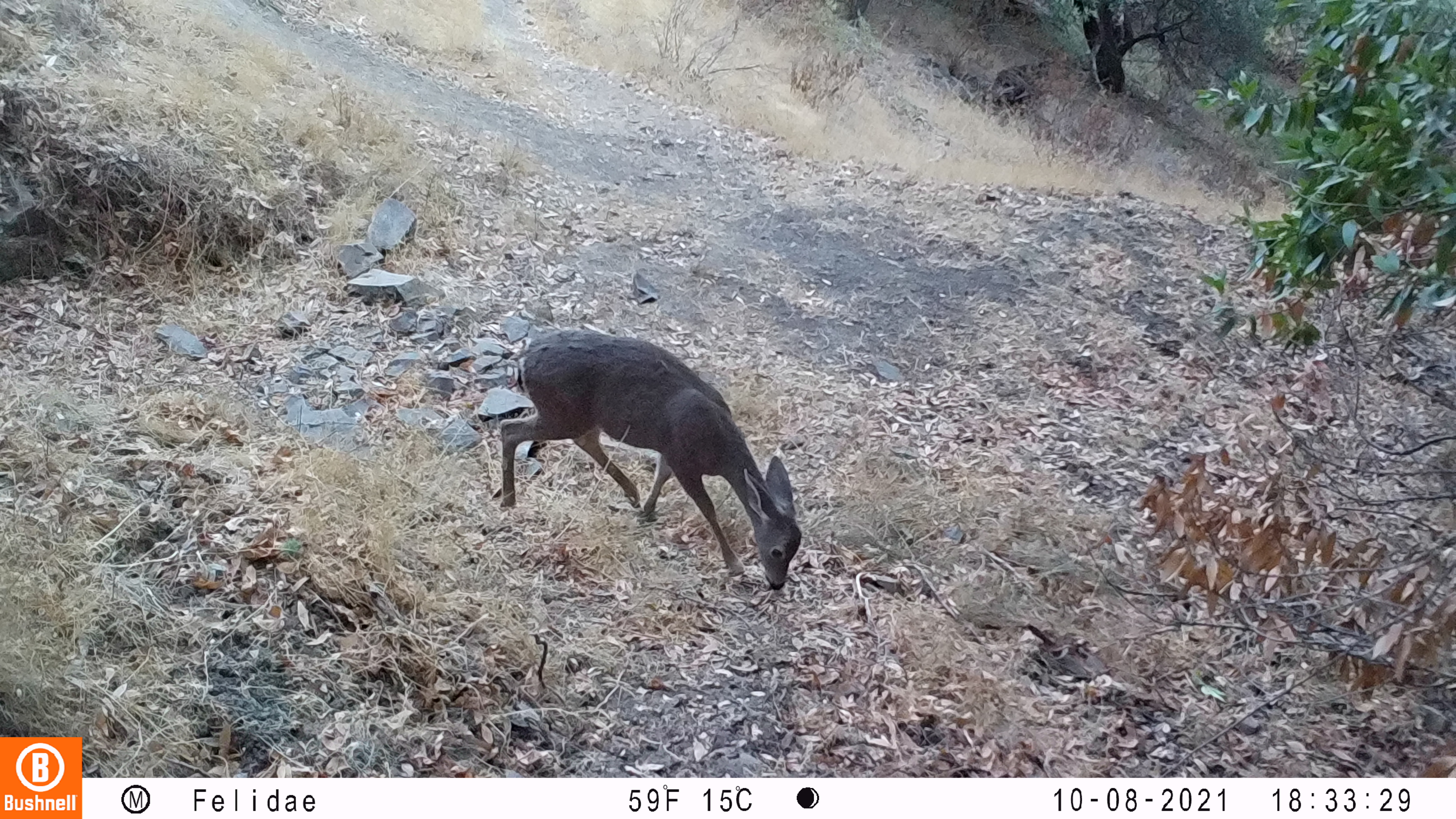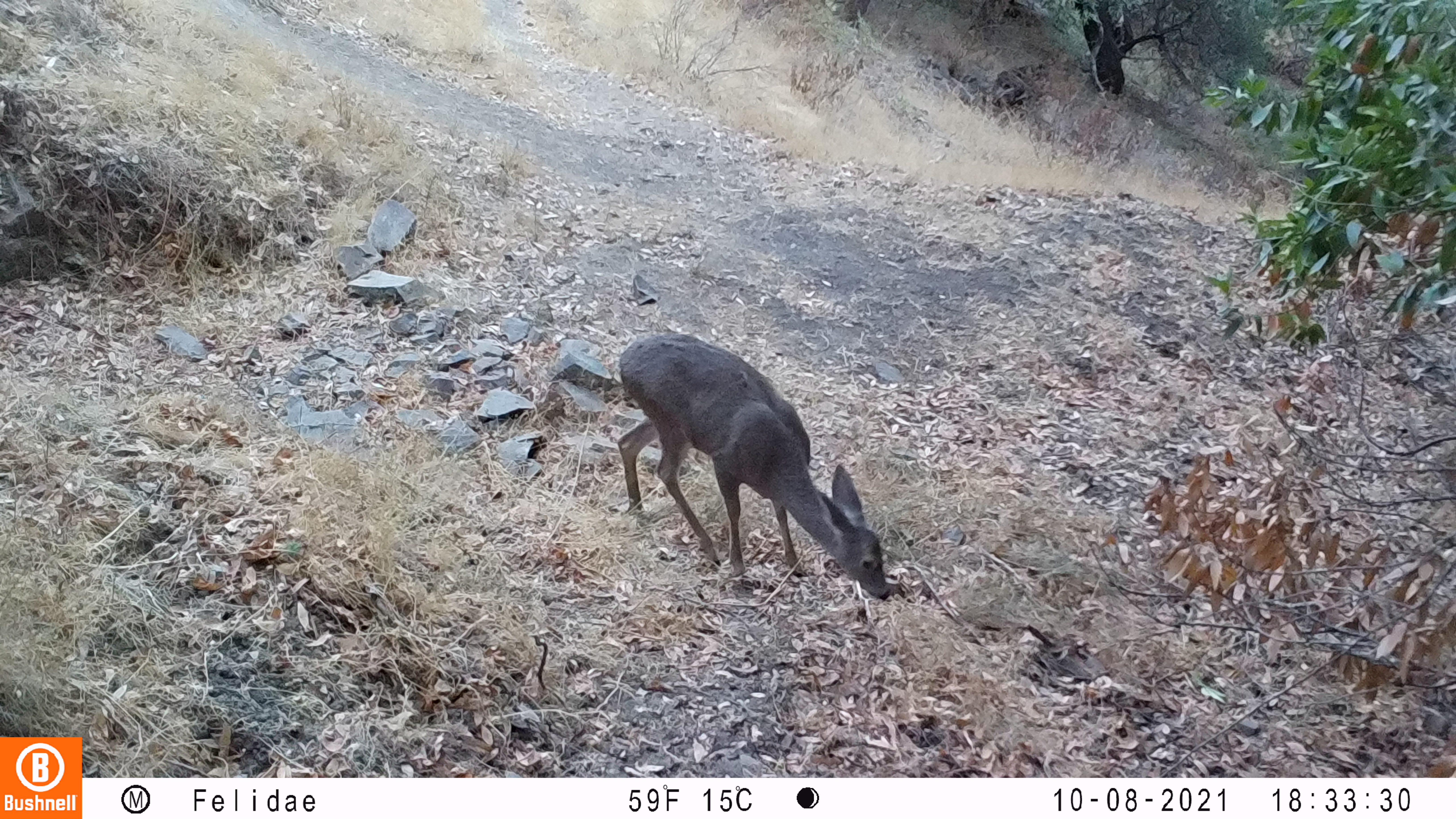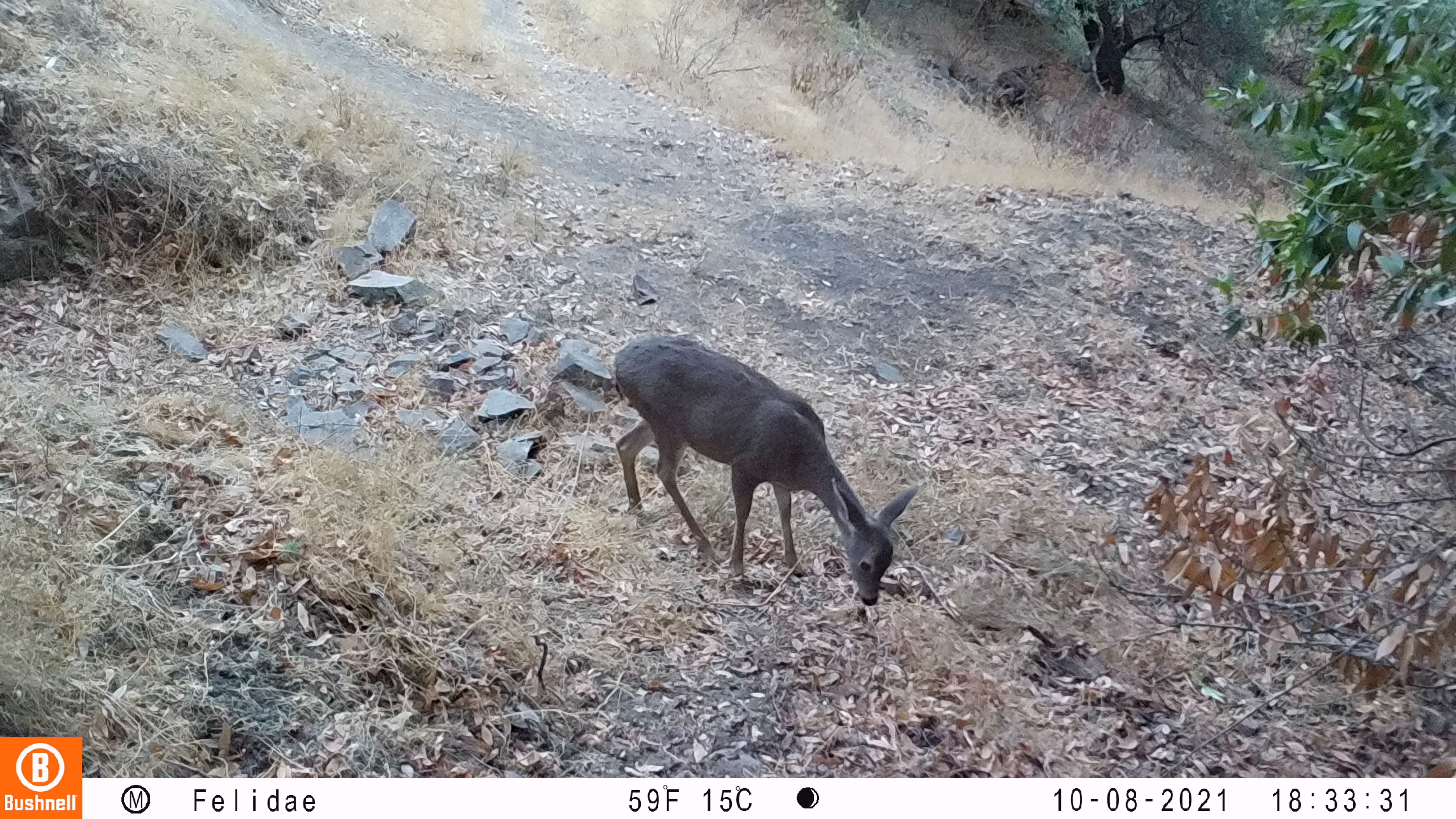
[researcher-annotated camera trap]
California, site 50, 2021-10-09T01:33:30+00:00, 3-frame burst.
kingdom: Animalia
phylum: Chordata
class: Mammalia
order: Artiodactyla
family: Cervidae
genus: Odocoileus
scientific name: Odocoileus hemionus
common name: mule deer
Mule deer (Odocoileus hemionus).